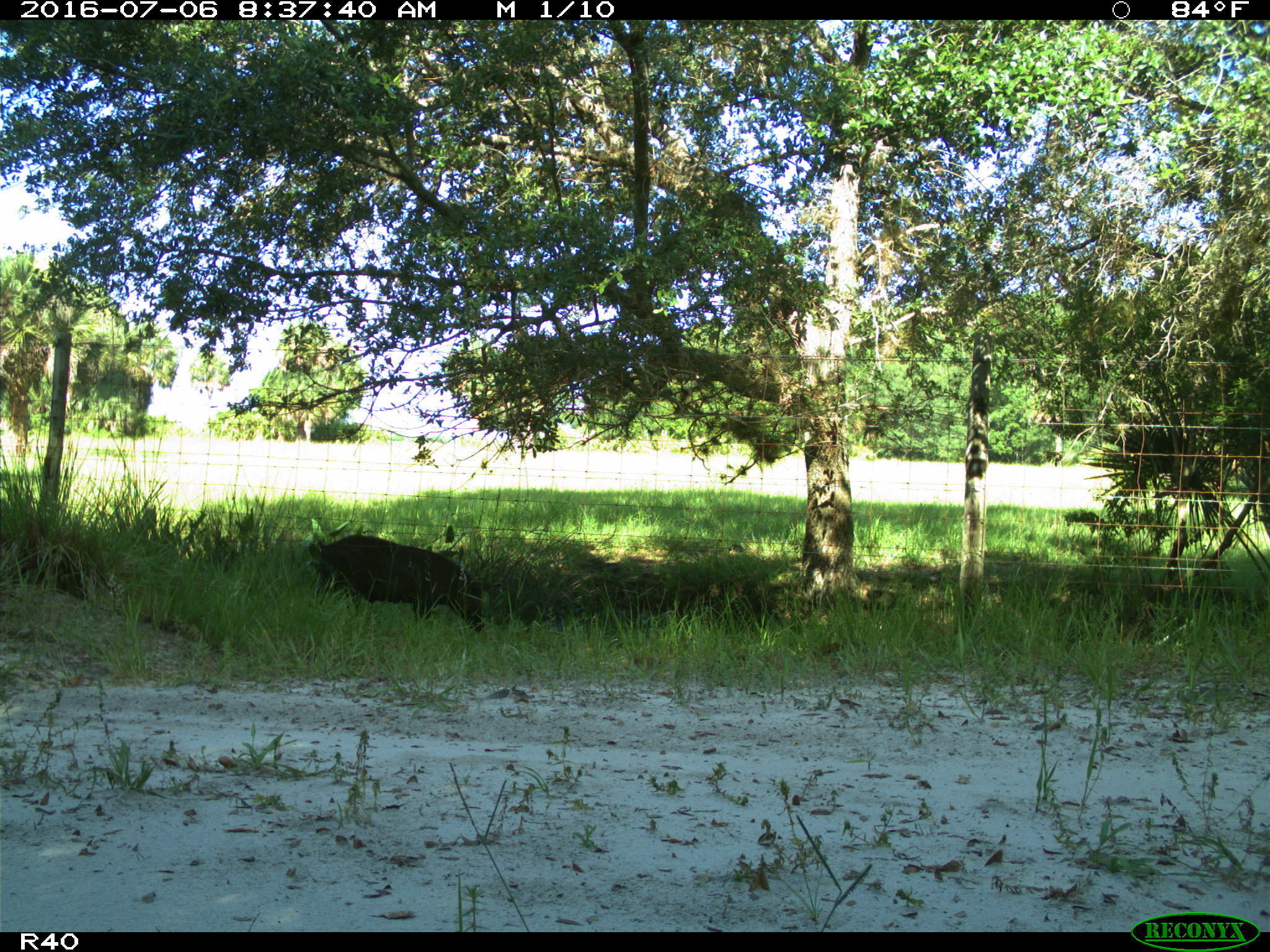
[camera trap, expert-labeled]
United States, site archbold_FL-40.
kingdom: Animalia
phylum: Chordata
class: Mammalia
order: Artiodactyla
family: Suidae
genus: Sus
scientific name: Sus scrofa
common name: wild boar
Sus scrofa (wild boar).